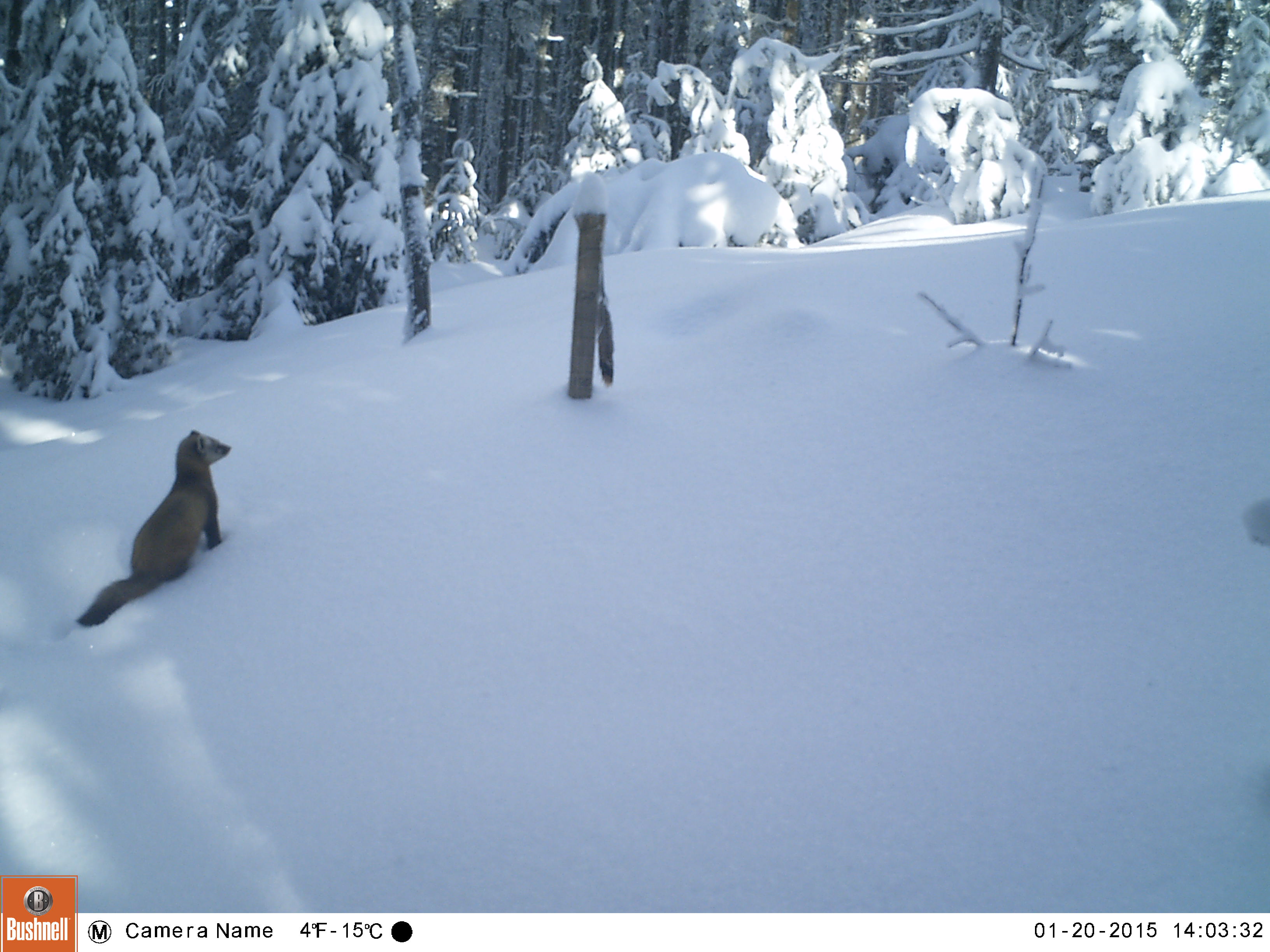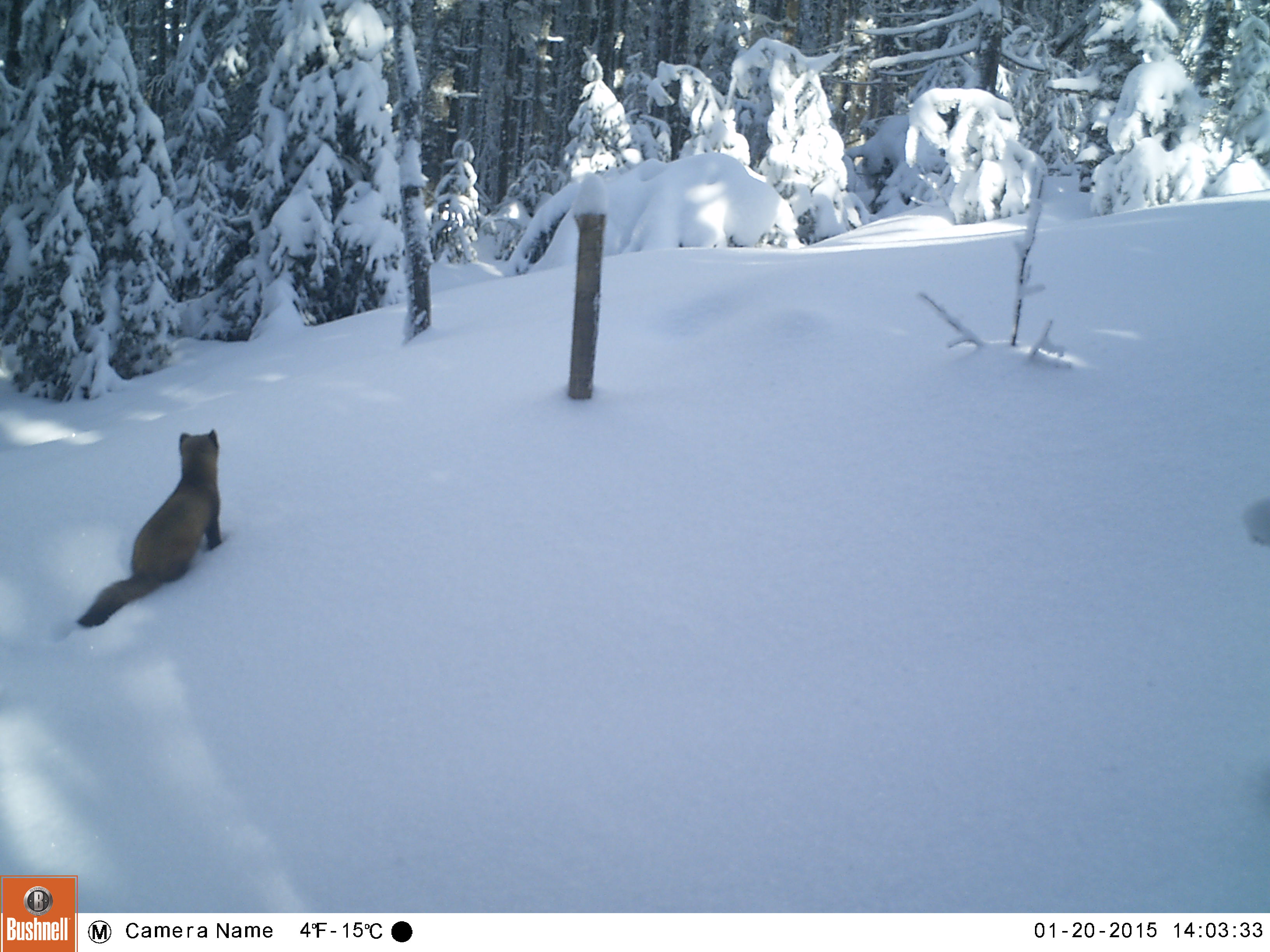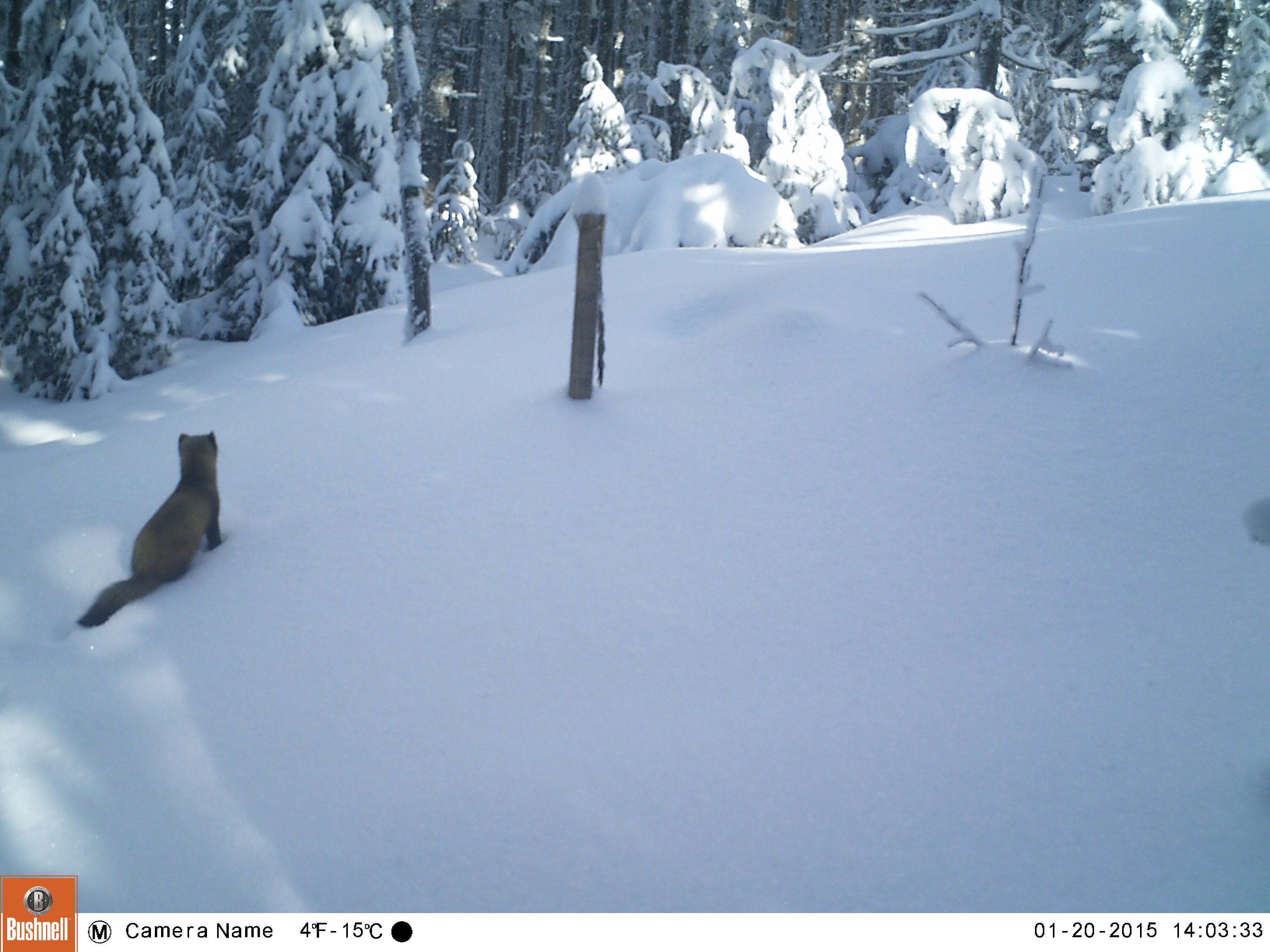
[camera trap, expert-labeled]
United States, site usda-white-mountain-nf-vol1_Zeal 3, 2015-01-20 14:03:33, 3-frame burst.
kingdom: Animalia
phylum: Chordata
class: Mammalia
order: Carnivora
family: Mustelidae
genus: Martes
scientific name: Martes americana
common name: american marten